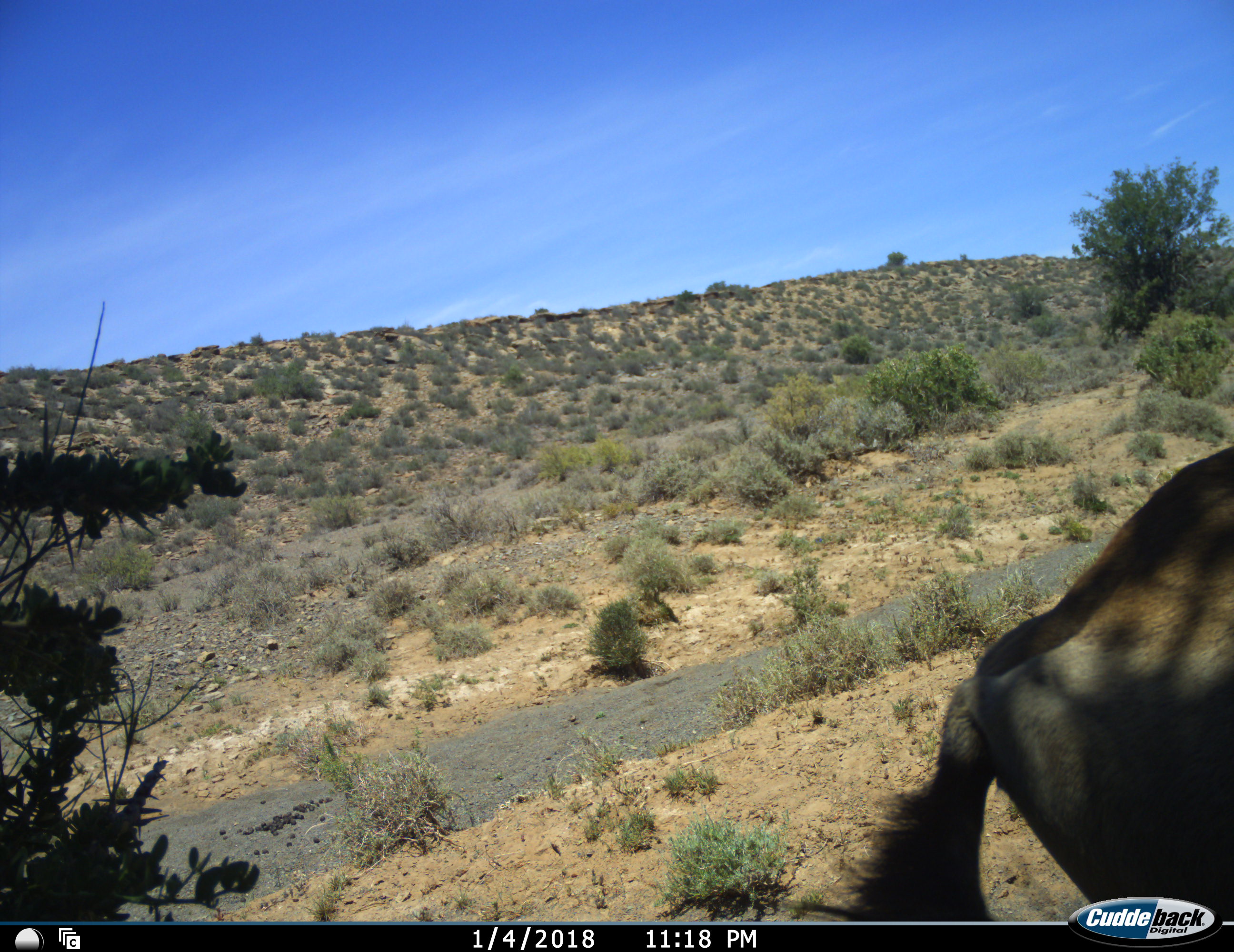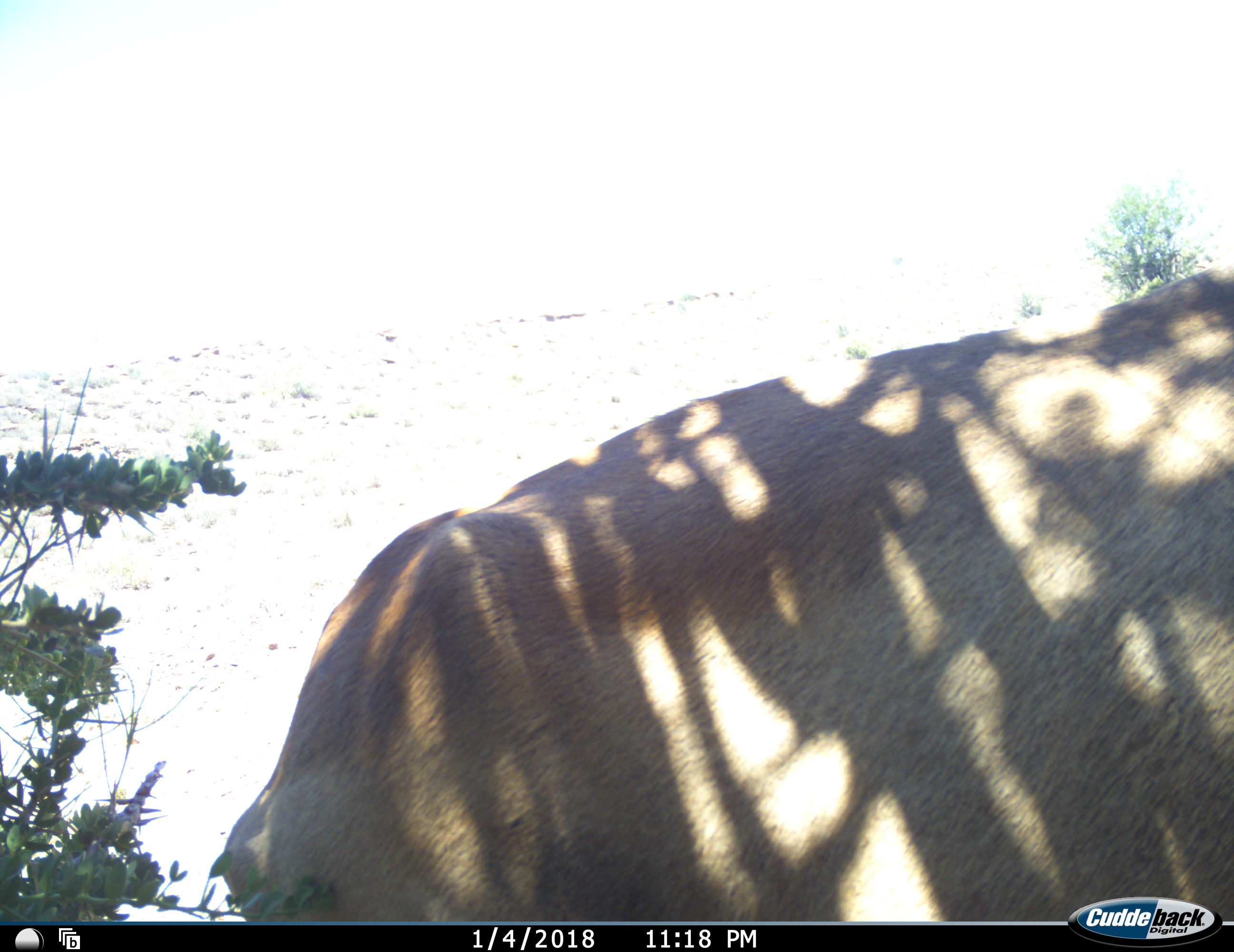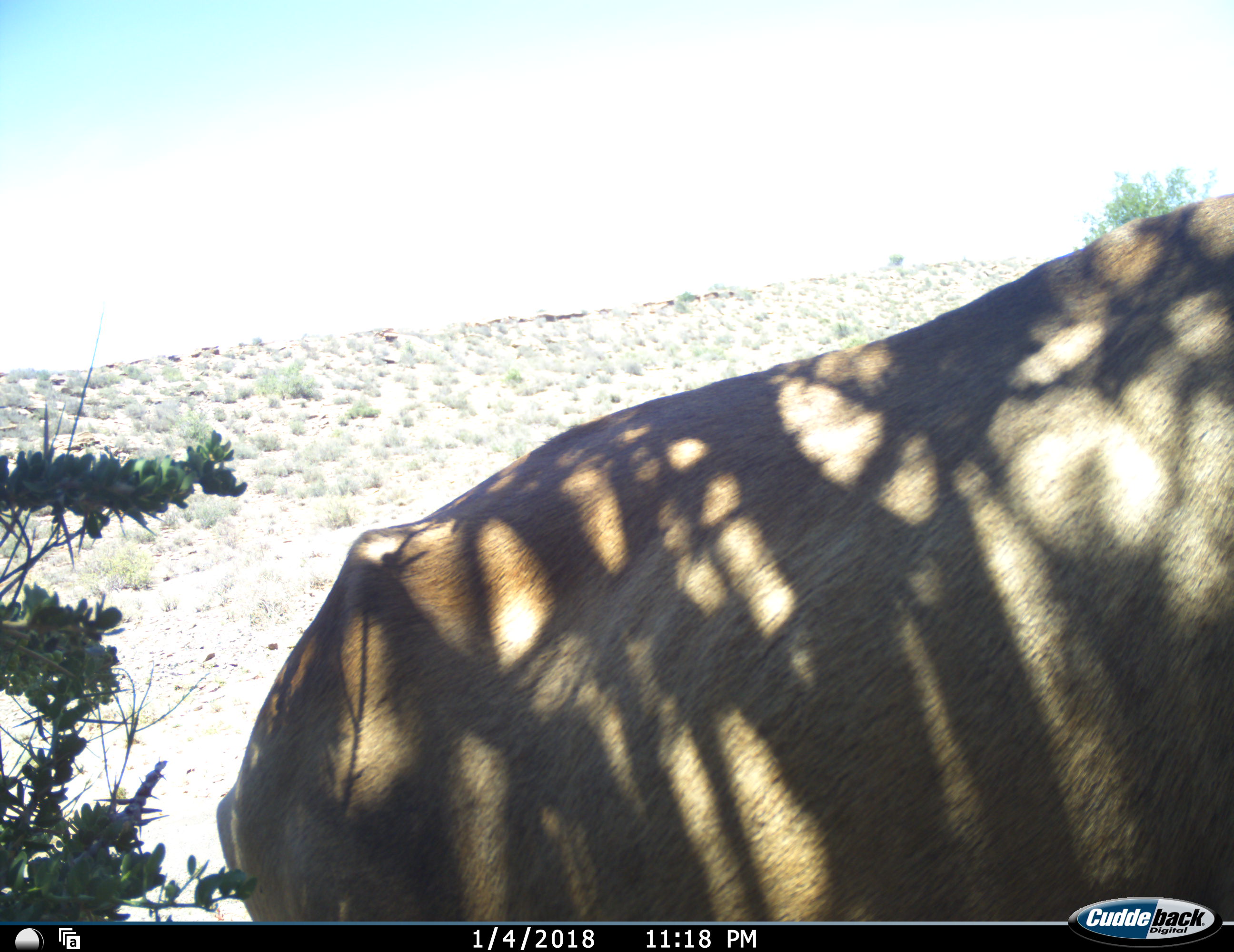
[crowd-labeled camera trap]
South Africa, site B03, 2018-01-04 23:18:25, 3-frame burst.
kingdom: Animalia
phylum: Chordata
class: Mammalia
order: Artiodactyla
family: Bovidae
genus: Alcelaphus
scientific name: Alcelaphus buselaphus caama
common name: red hartebeest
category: hartebeestred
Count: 1.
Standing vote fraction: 33%.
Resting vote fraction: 0%.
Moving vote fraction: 67%.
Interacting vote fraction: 0%.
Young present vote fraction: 0%.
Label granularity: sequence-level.